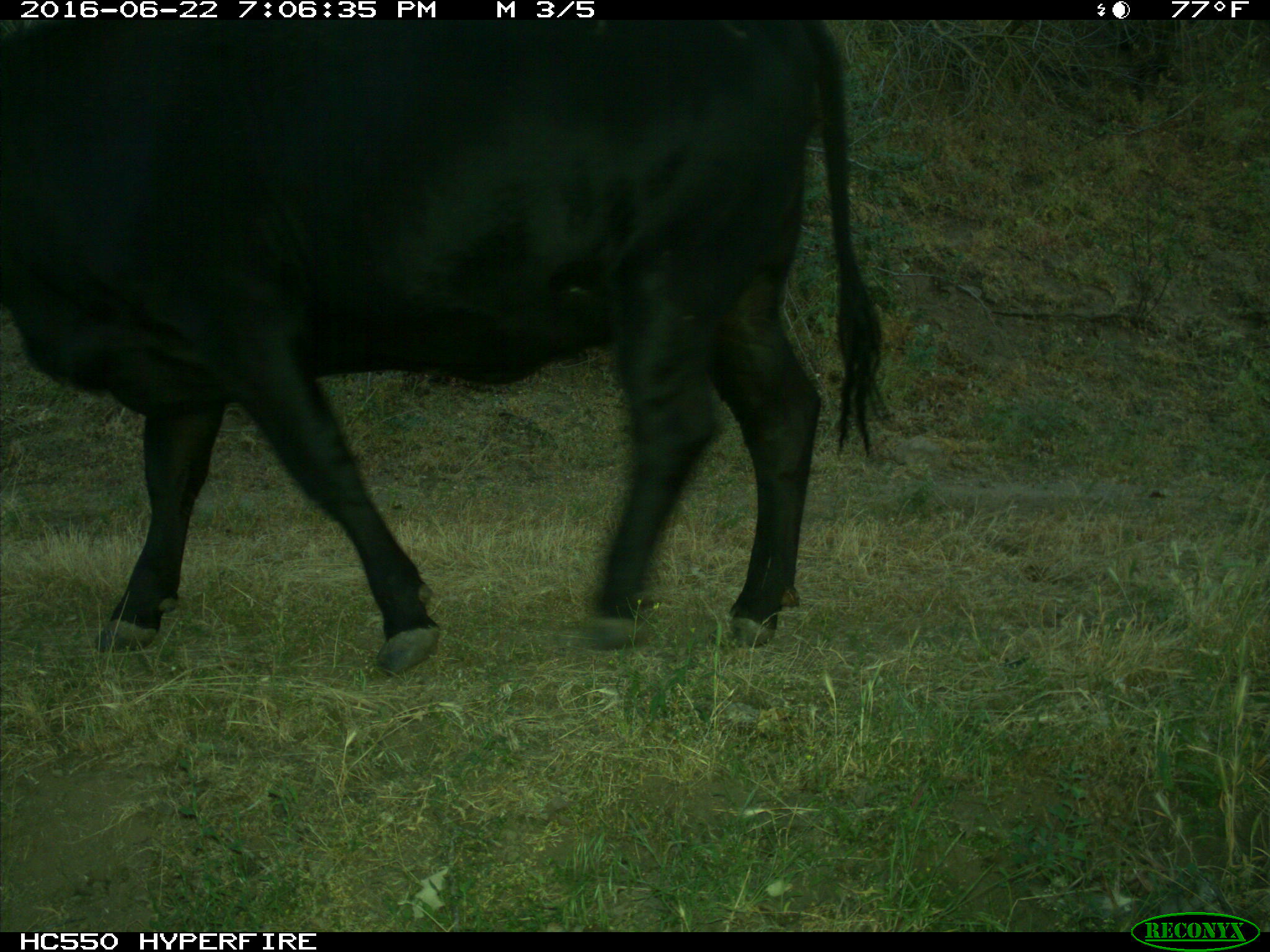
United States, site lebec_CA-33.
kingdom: Animalia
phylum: Chordata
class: Mammalia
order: Artiodactyla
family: Bovidae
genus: Bos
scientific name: Bos taurus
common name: domestic cow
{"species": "Bos taurus (domestic cow)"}